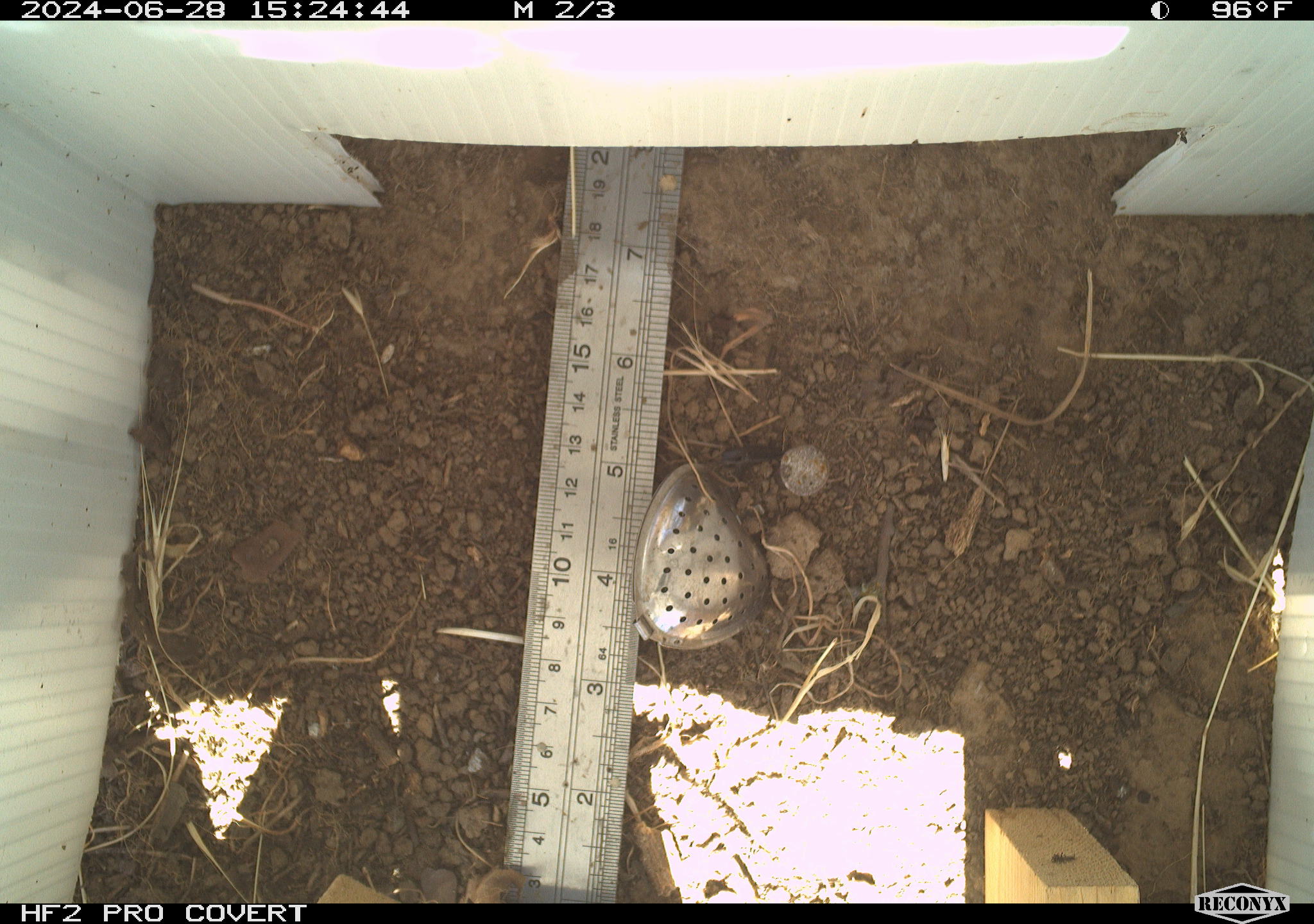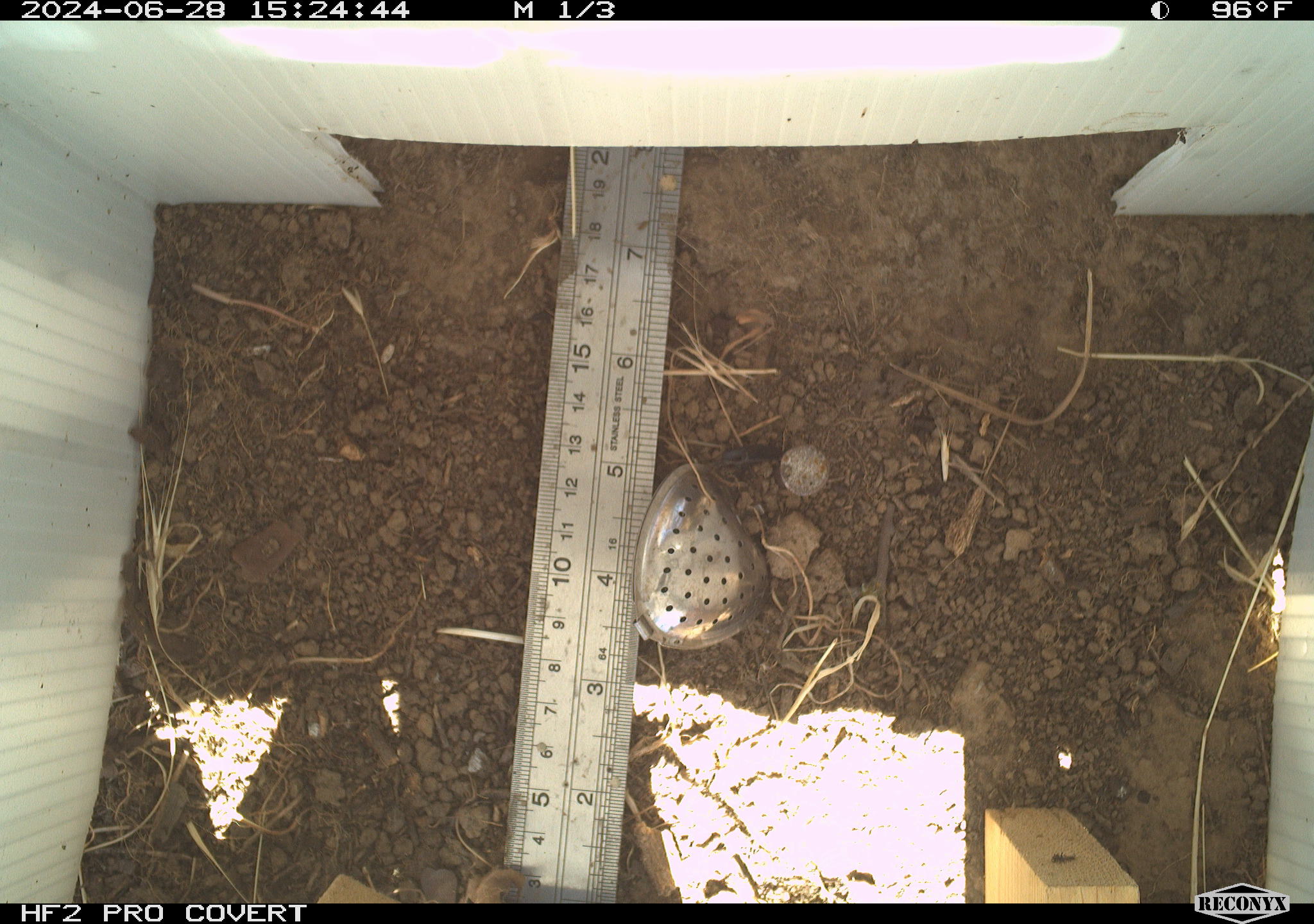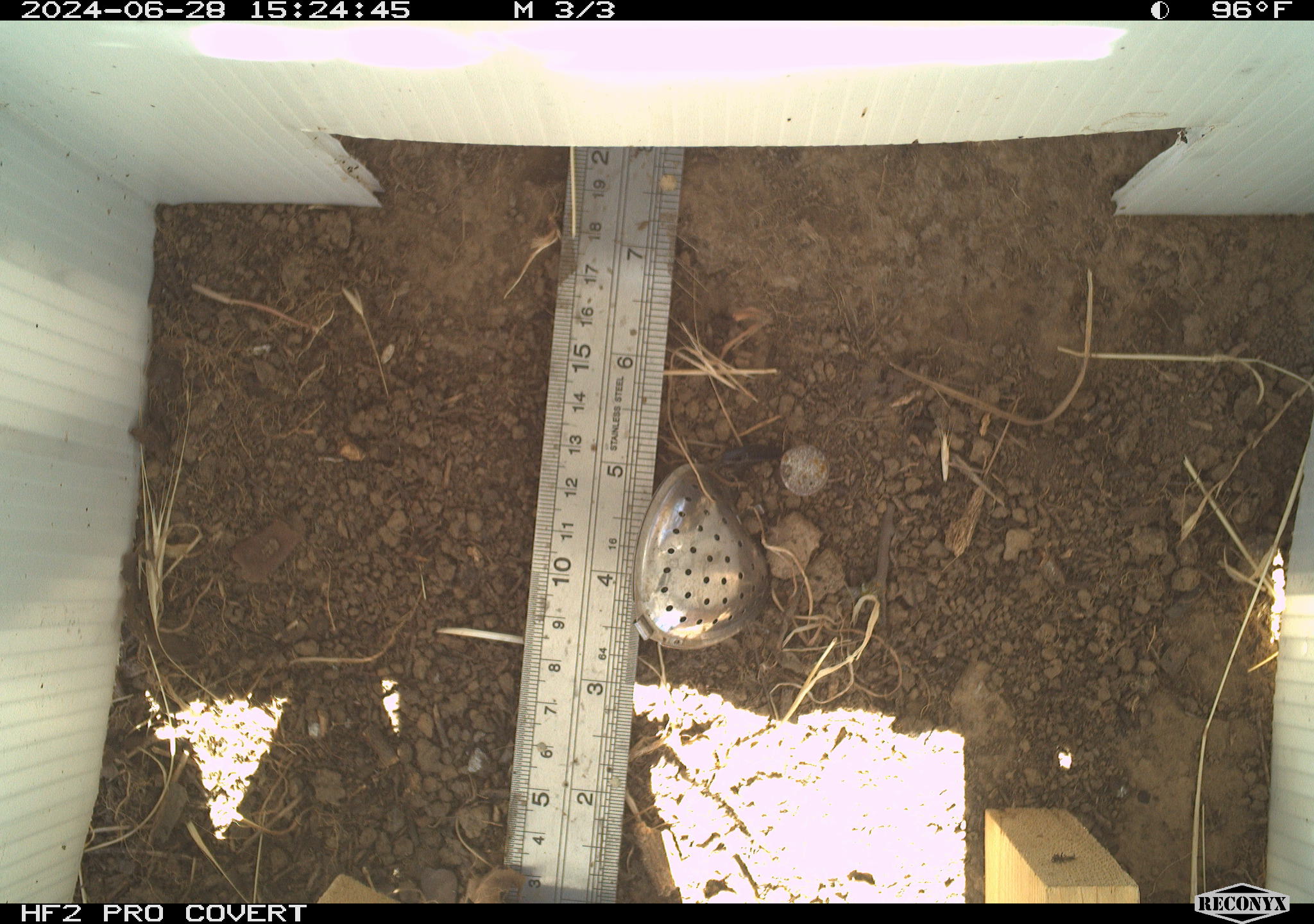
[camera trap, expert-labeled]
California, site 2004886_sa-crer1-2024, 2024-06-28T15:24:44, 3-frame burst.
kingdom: Animalia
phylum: Arthropoda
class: Insecta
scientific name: Insecta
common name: insect